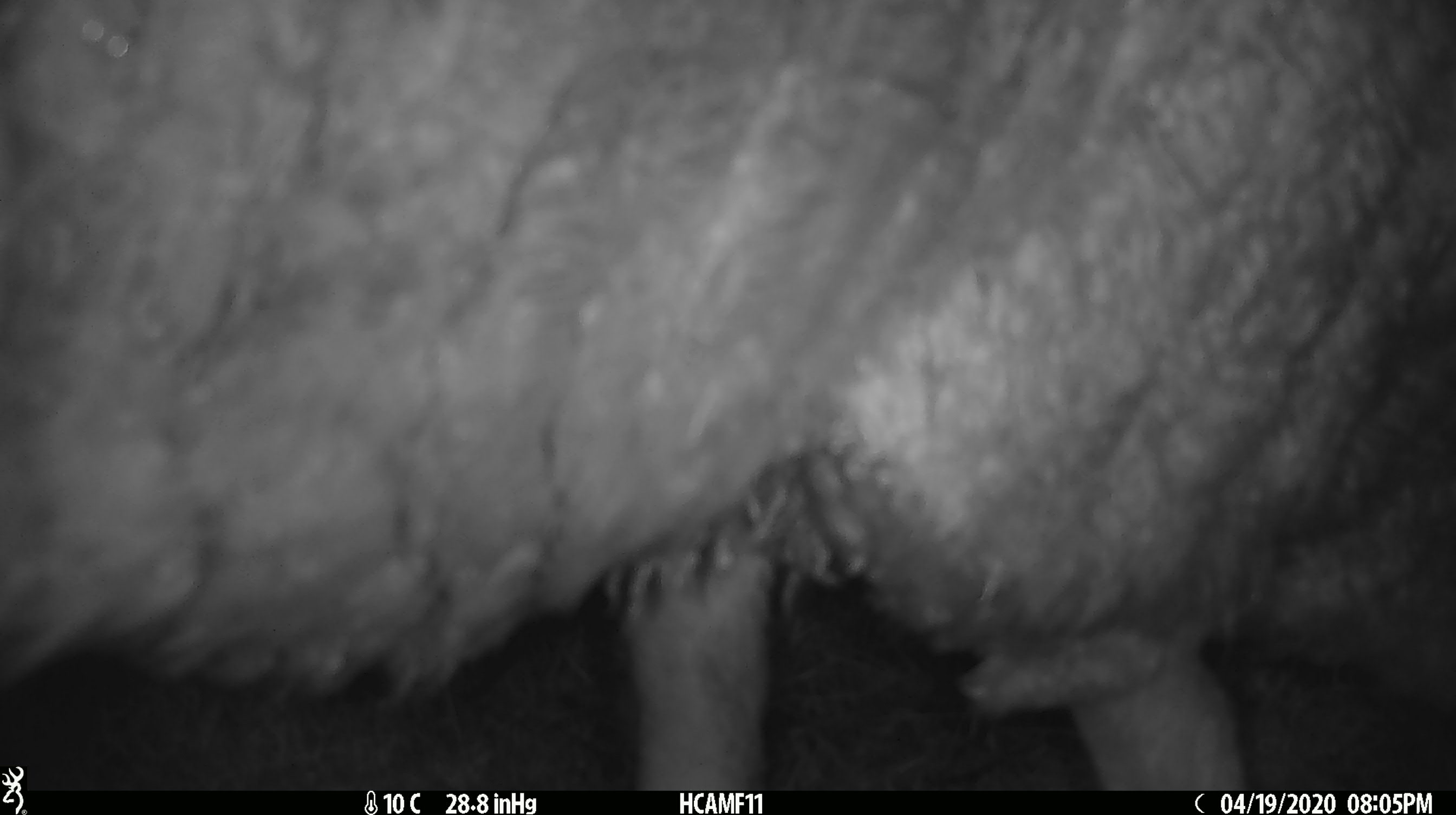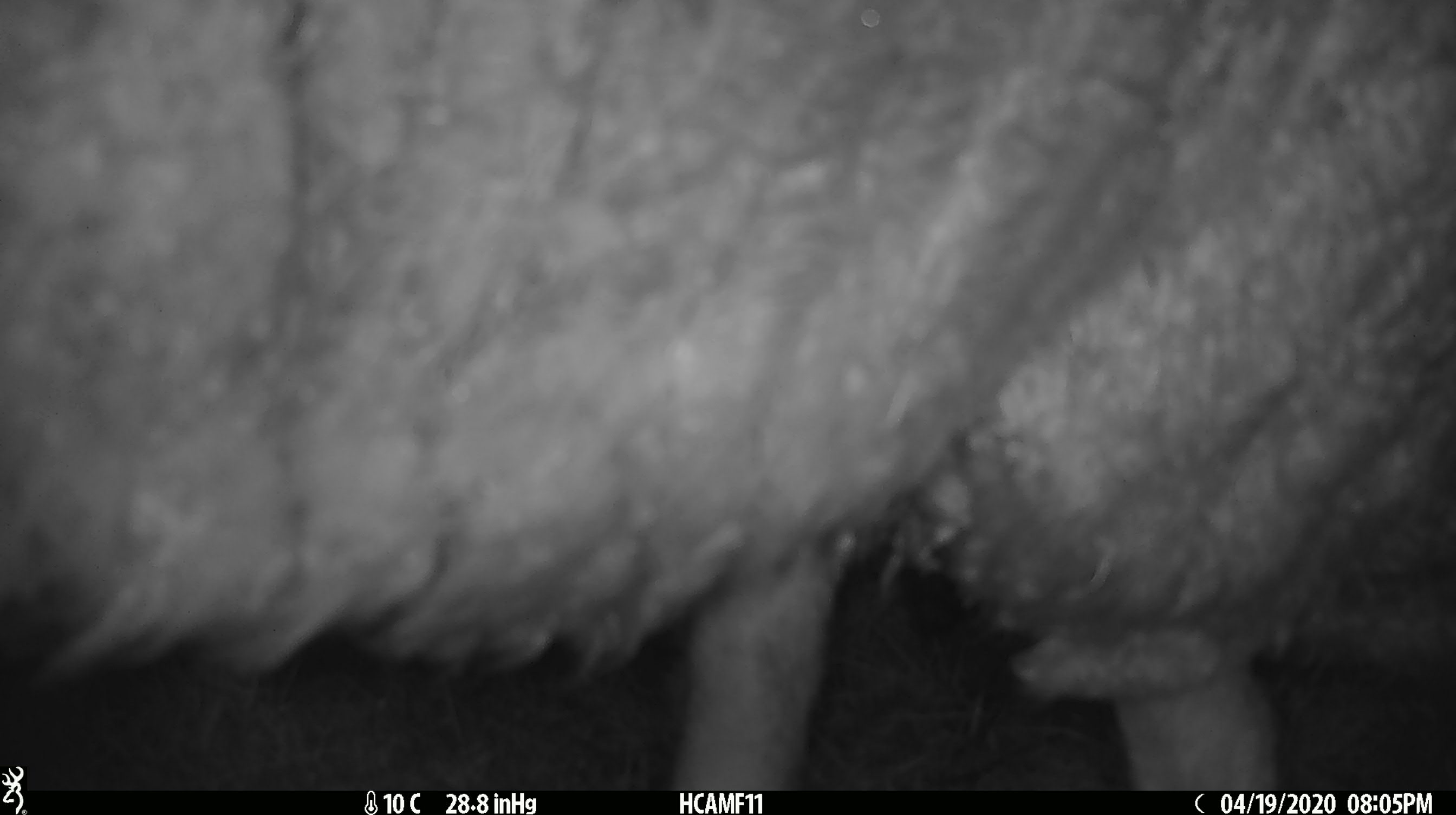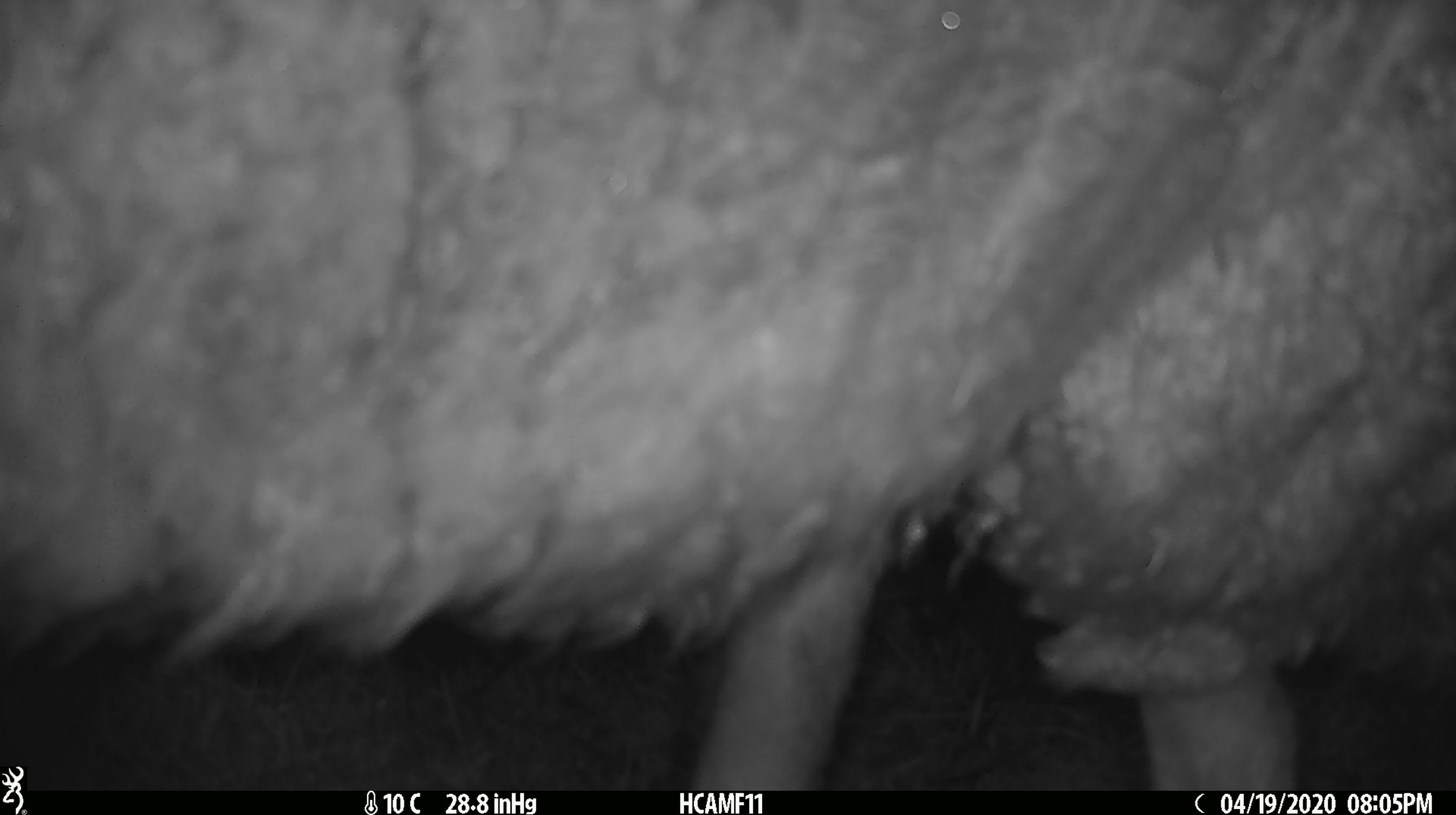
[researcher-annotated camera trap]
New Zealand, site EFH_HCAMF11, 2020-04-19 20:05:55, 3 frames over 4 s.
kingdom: Animalia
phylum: Chordata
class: Mammalia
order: Artiodactyla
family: Bovidae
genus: Ovis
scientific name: Ovis aries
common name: domestic sheep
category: sheep